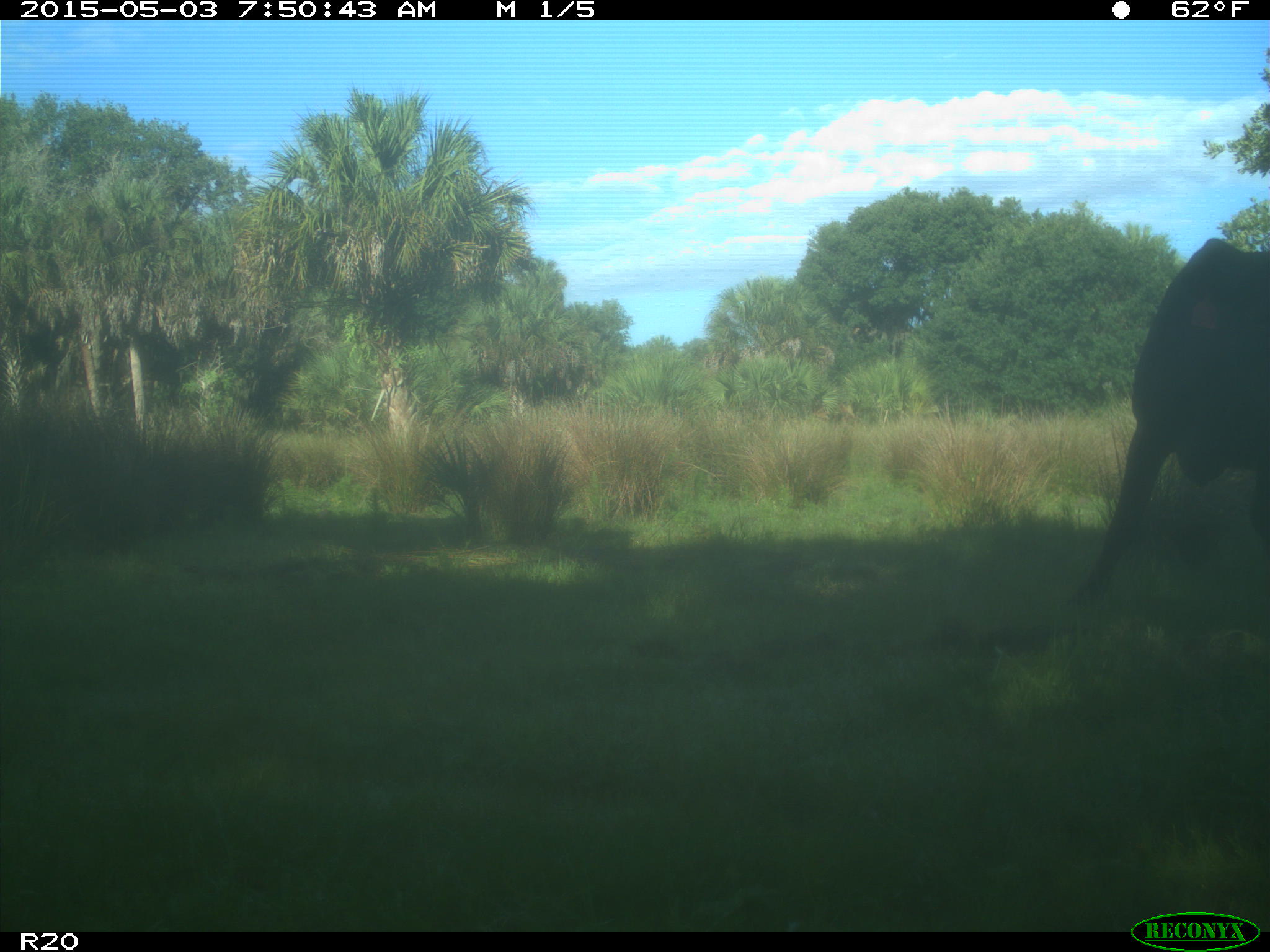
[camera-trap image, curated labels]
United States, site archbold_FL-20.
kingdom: Animalia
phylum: Chordata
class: Mammalia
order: Artiodactyla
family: Bovidae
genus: Bos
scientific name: Bos taurus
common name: domestic cow